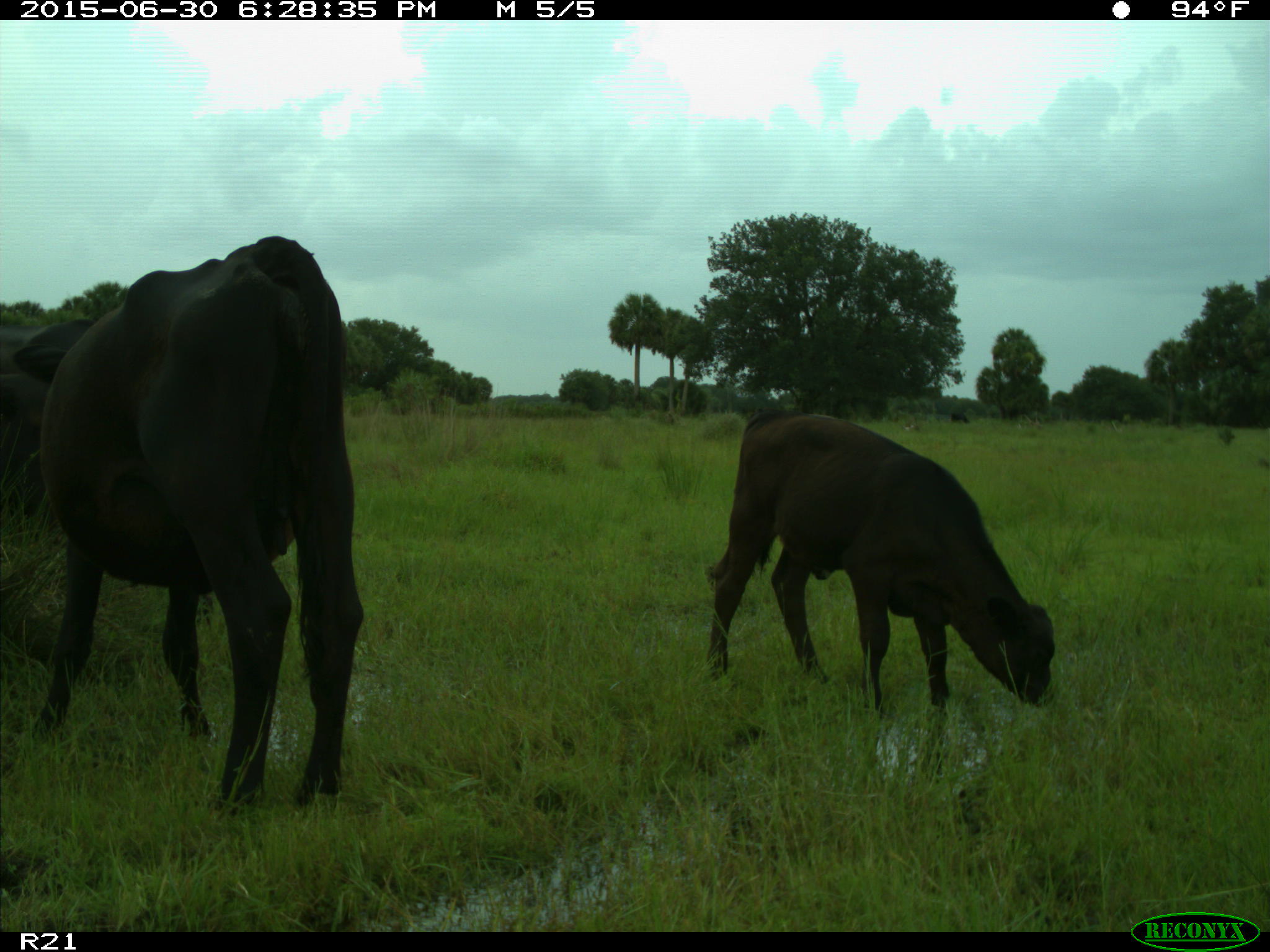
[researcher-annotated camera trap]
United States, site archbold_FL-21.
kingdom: Animalia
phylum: Chordata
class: Mammalia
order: Artiodactyla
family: Bovidae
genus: Bos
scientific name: Bos taurus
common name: domestic cow